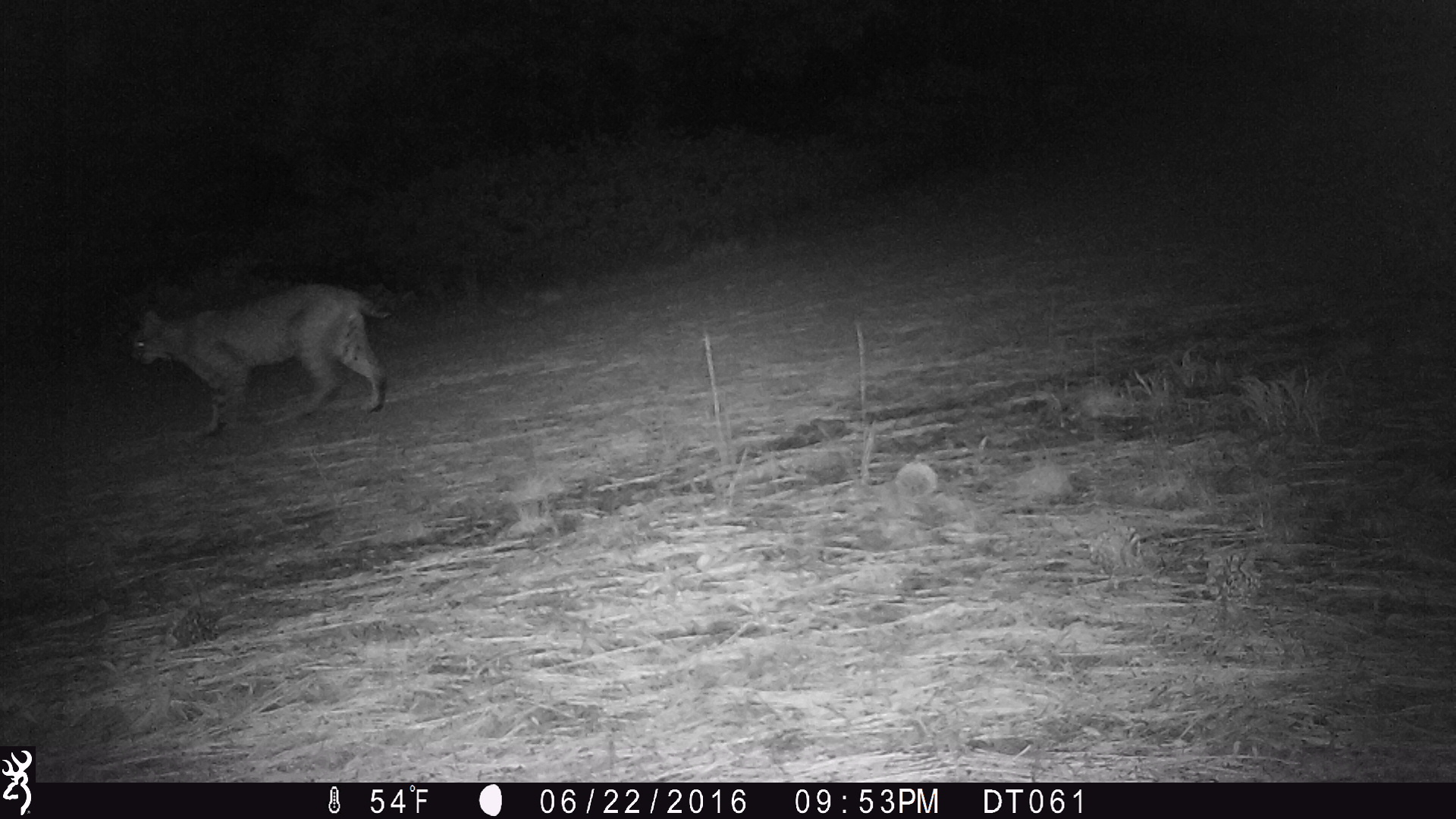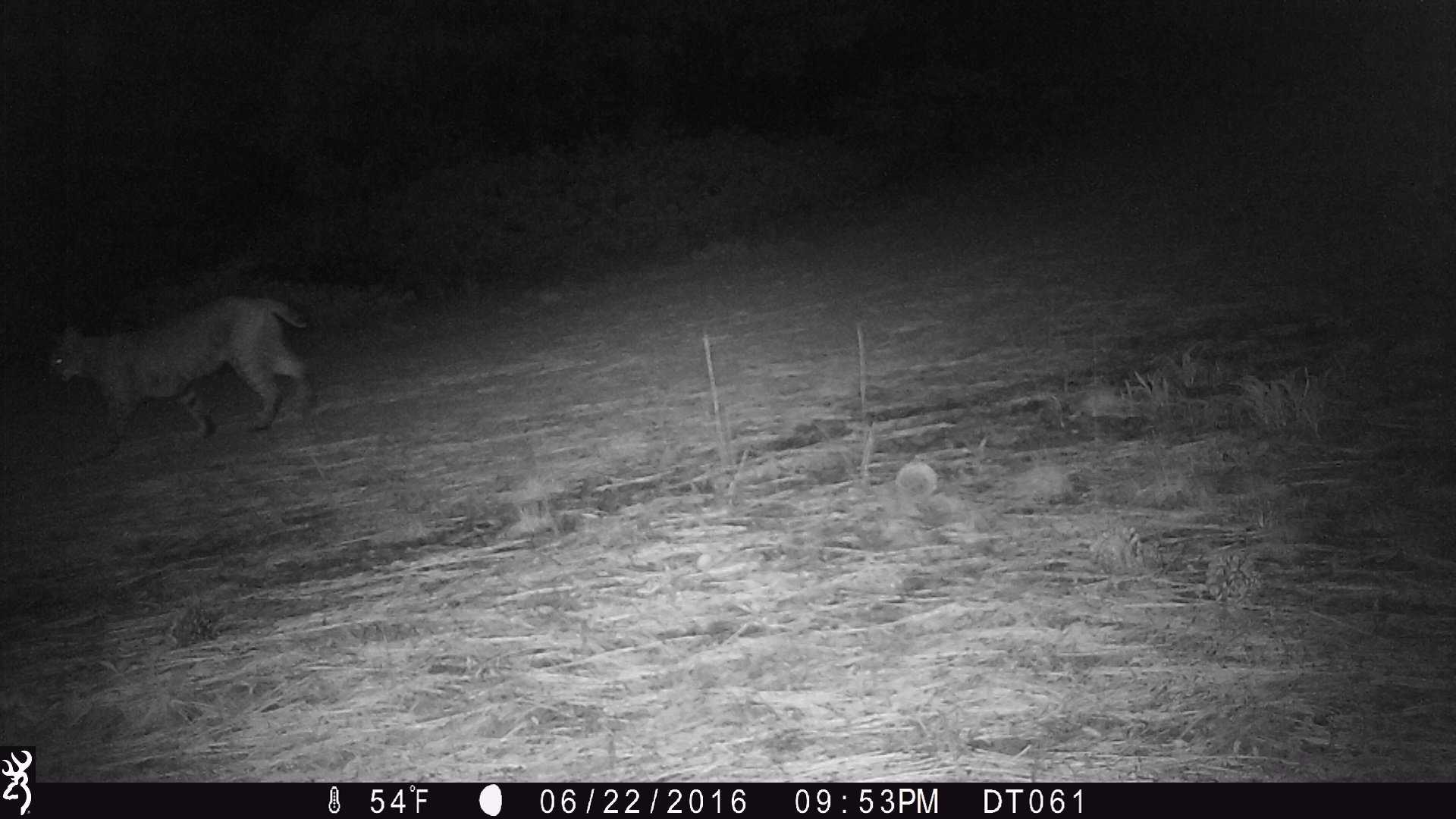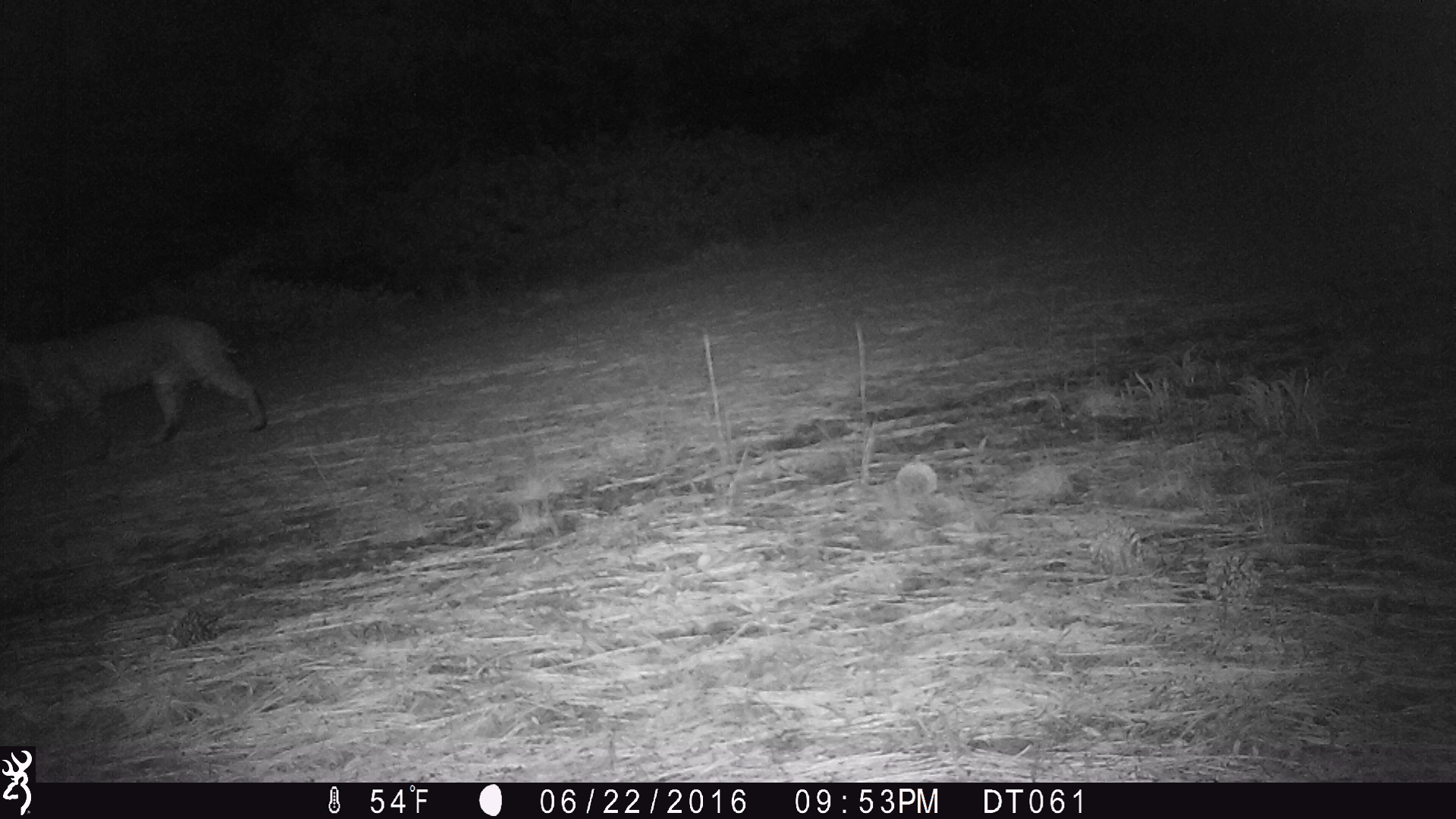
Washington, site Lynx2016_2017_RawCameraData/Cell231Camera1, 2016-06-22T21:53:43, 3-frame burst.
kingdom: Animalia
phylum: Chordata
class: Mammalia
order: Carnivora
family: Felidae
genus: Lynx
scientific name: Lynx rufus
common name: bobcat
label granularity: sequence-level